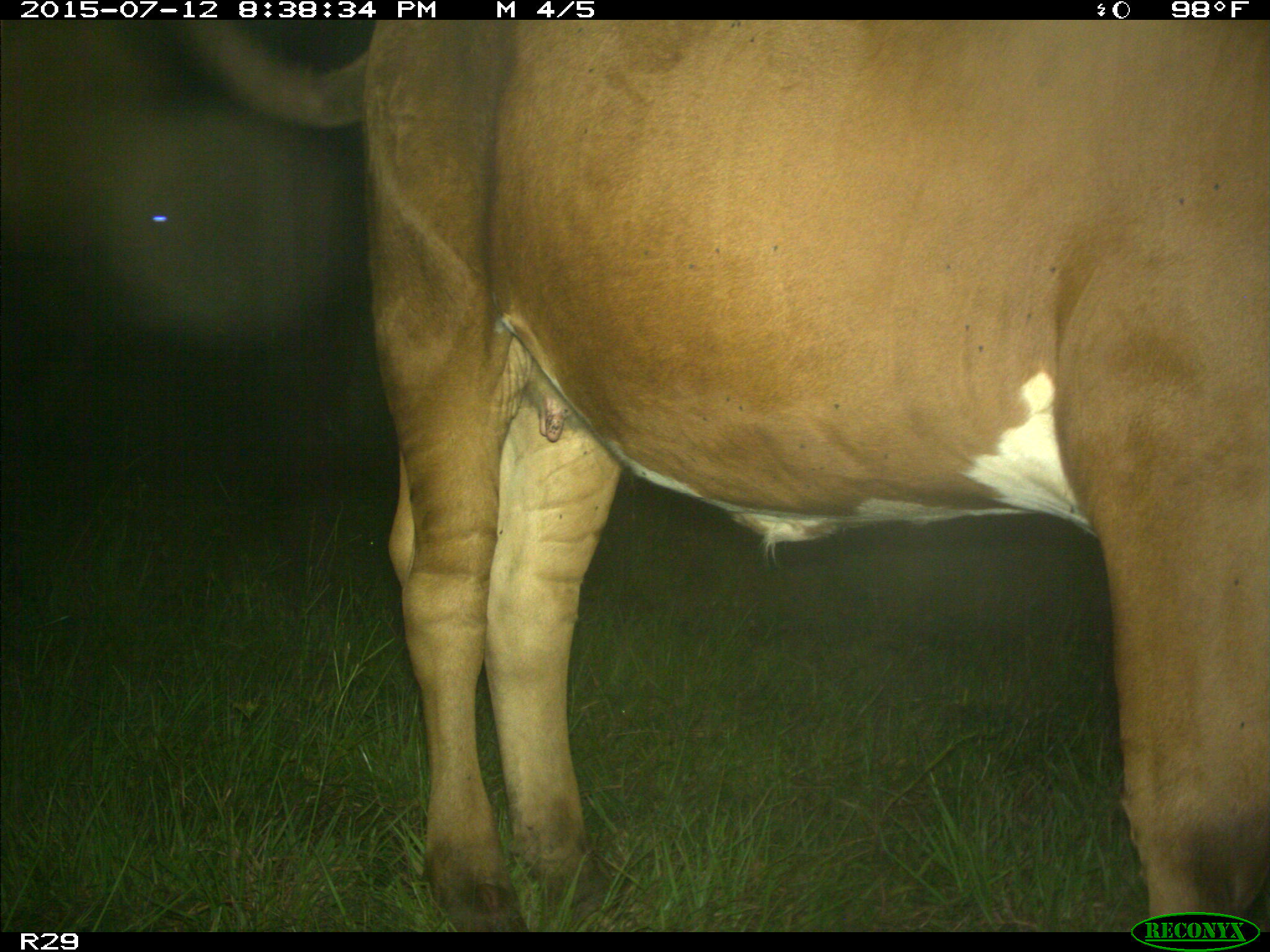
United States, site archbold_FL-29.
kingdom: Animalia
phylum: Chordata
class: Mammalia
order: Artiodactyla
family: Bovidae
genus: Bos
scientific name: Bos taurus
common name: domestic cow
Bos taurus (domestic cow).